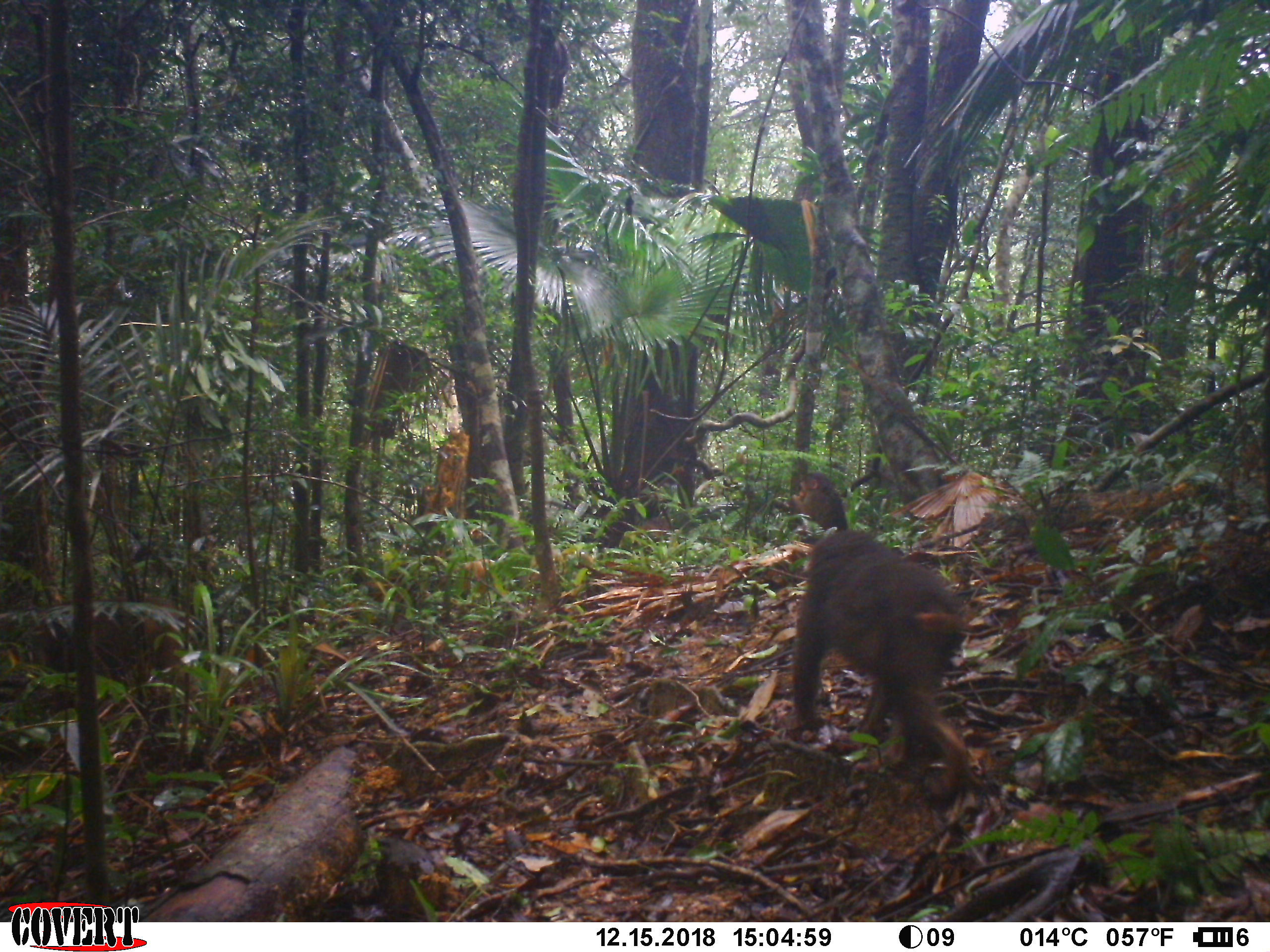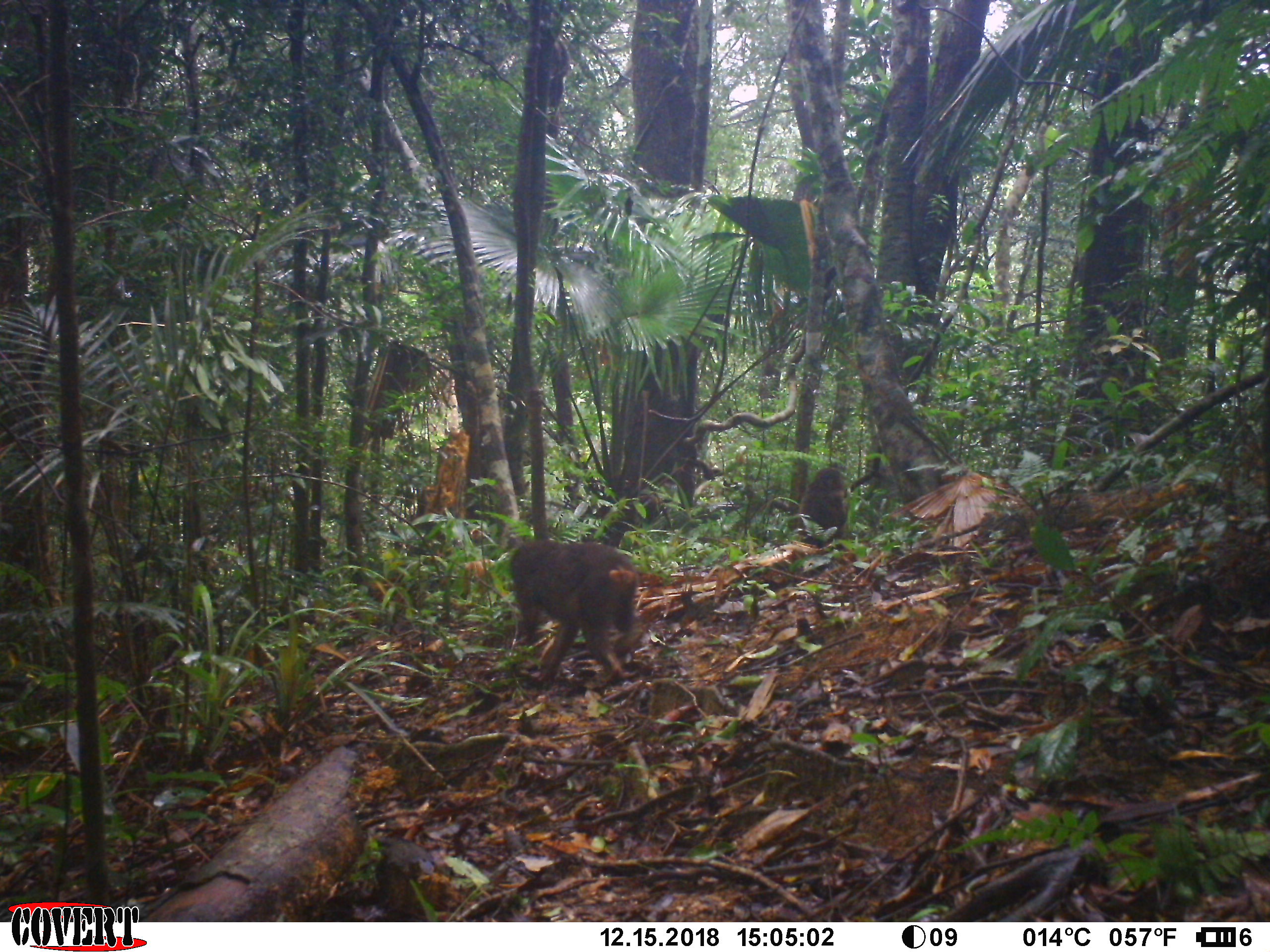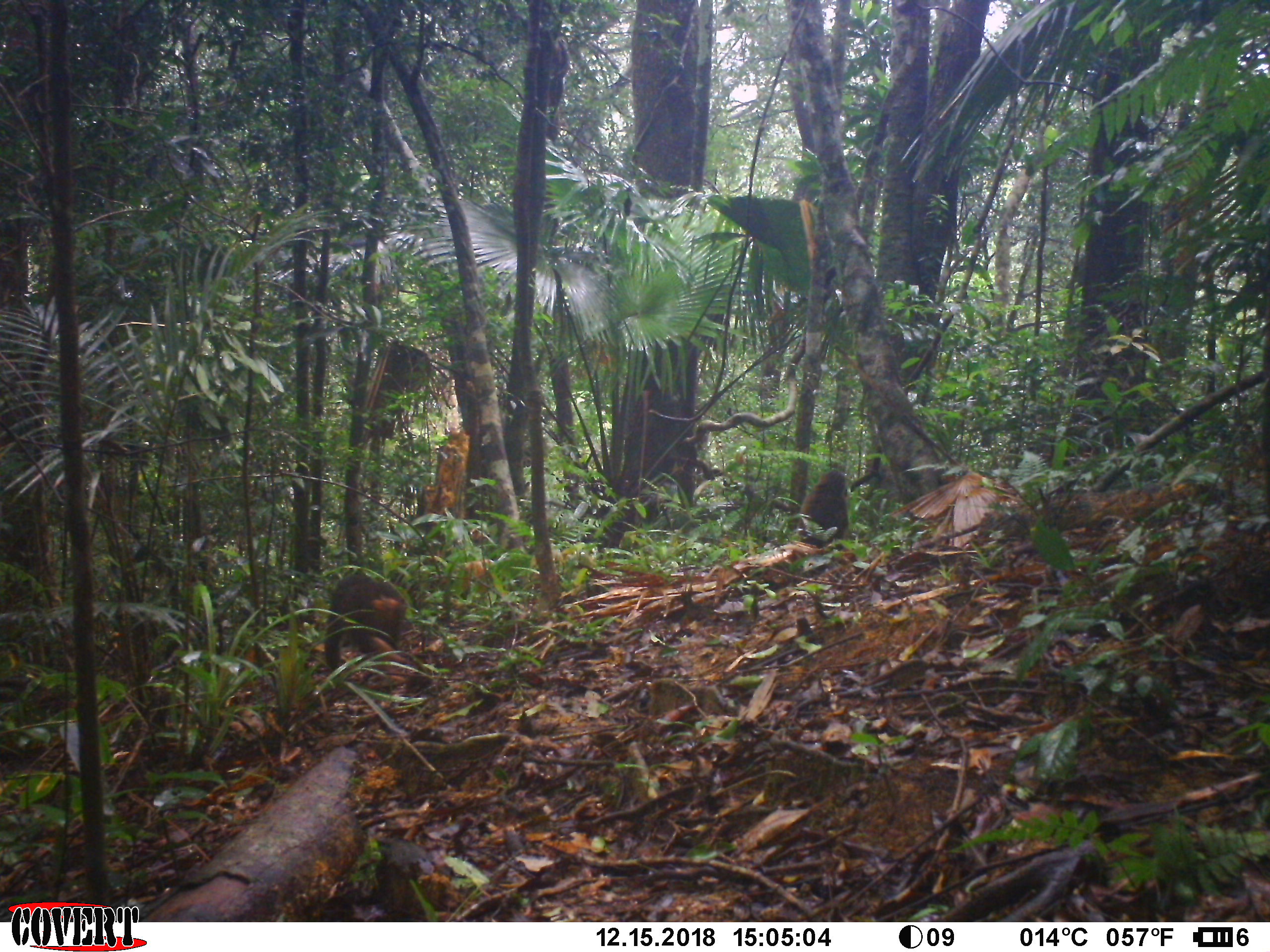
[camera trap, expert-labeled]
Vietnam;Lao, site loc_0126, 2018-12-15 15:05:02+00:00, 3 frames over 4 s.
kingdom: Animalia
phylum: Chordata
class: Mammalia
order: Primates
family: Cercopithecidae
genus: Macaca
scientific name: Macaca arctoides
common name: stump-tailed macaque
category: stump tailed macaque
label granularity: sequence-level